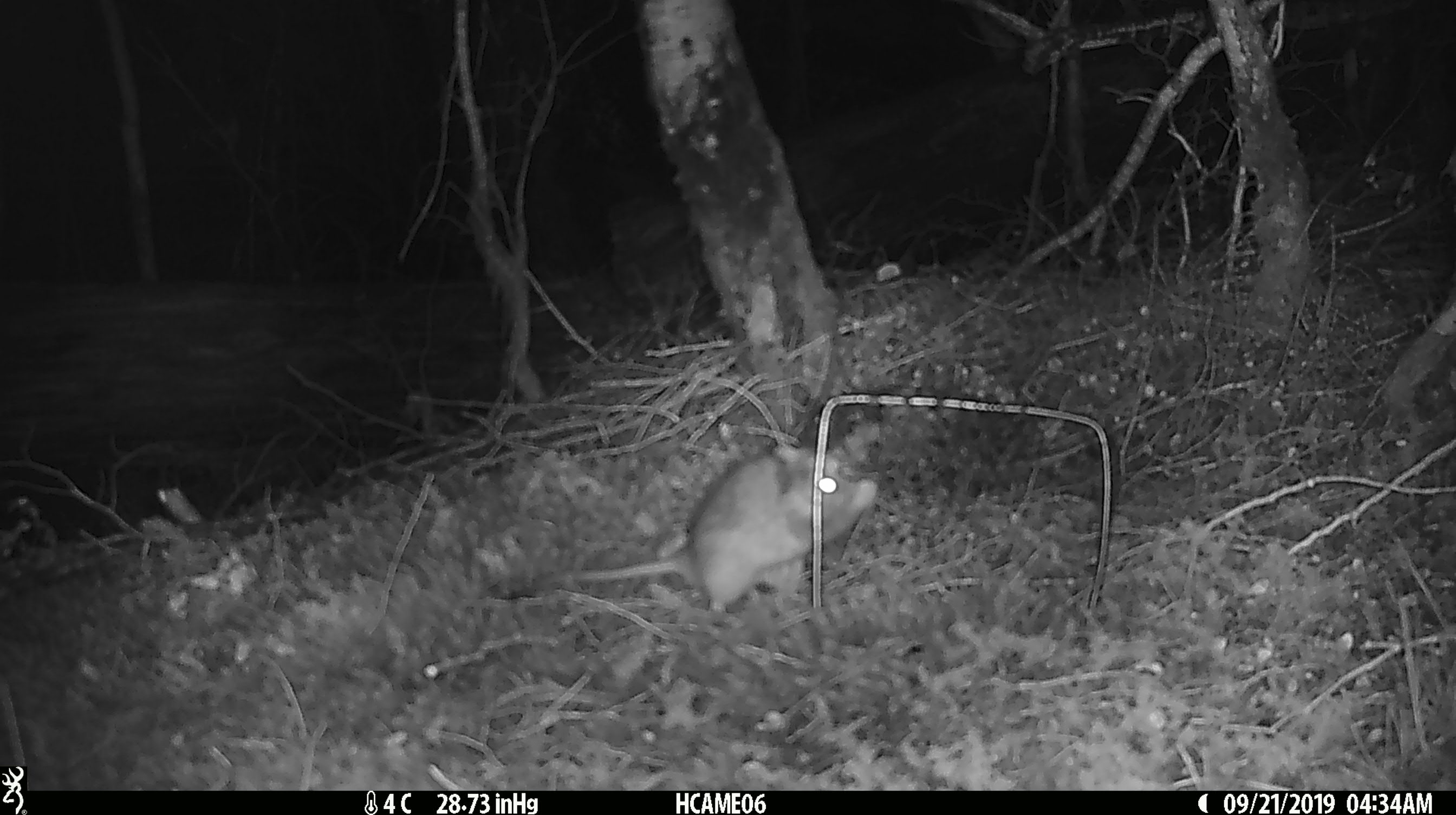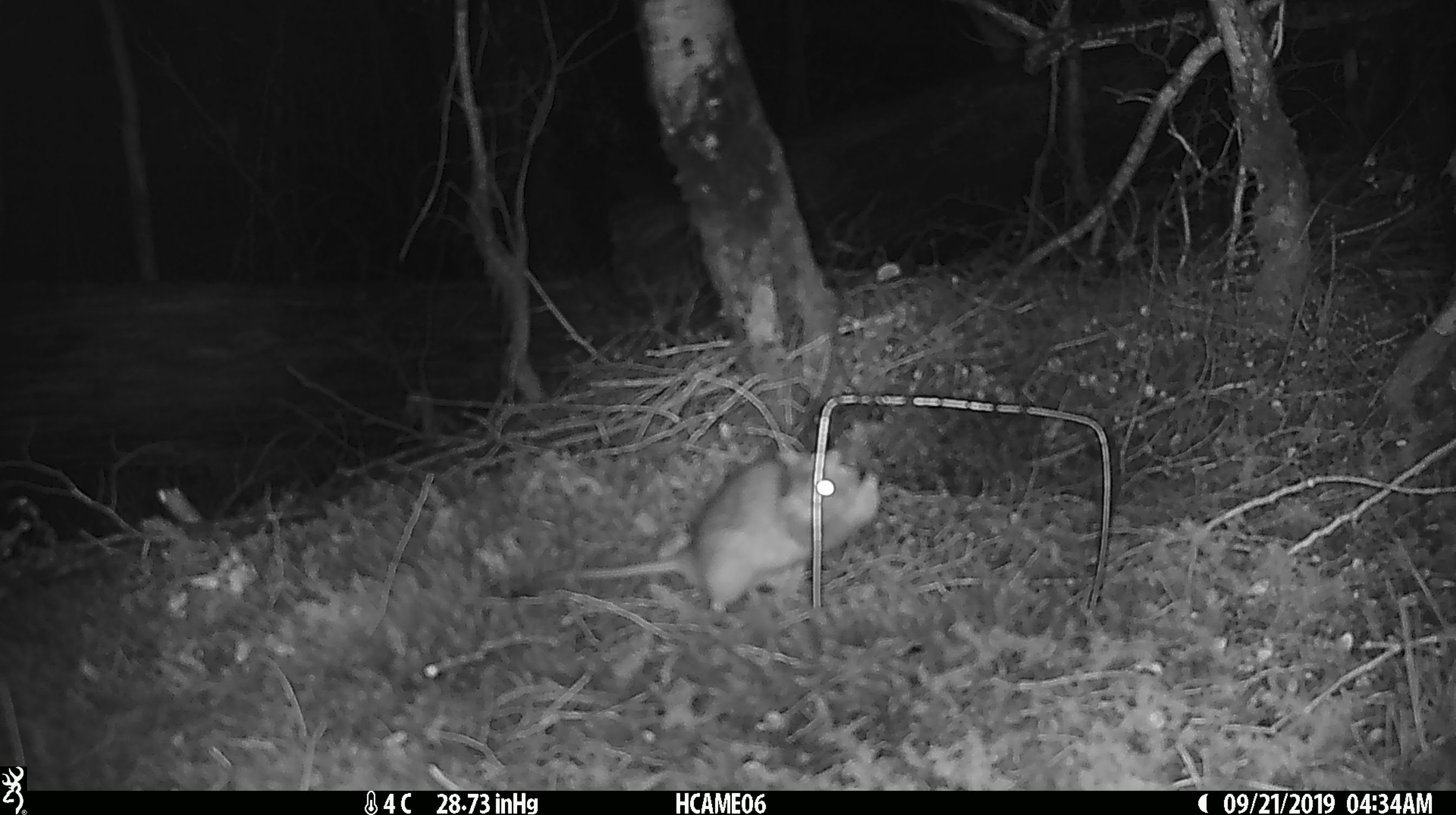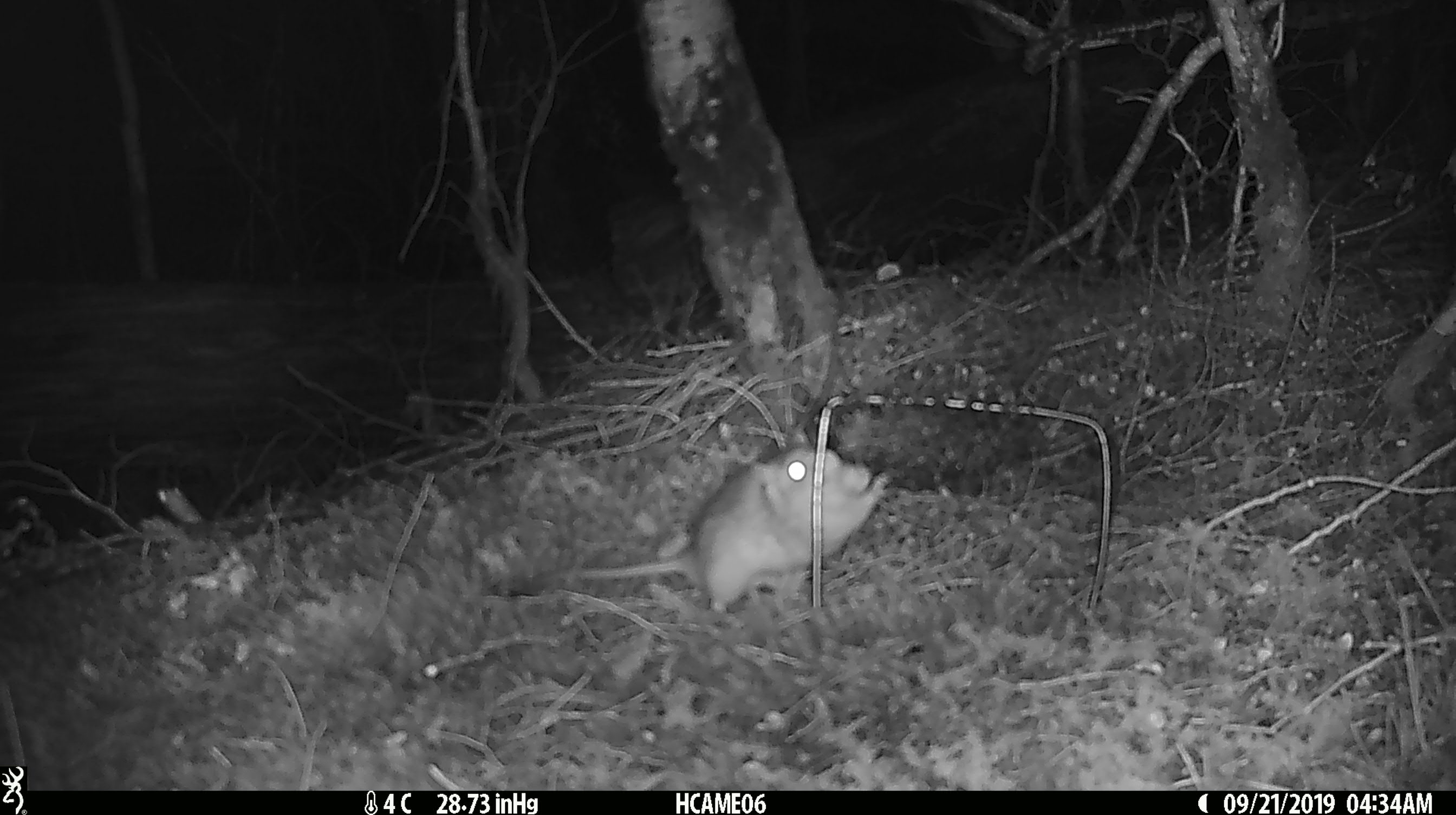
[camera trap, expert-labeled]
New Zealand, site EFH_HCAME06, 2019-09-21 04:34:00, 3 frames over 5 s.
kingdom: Animalia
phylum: Chordata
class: Mammalia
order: Rodentia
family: Muridae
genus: Rattus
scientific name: Rattus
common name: rat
Rat (Rattus).